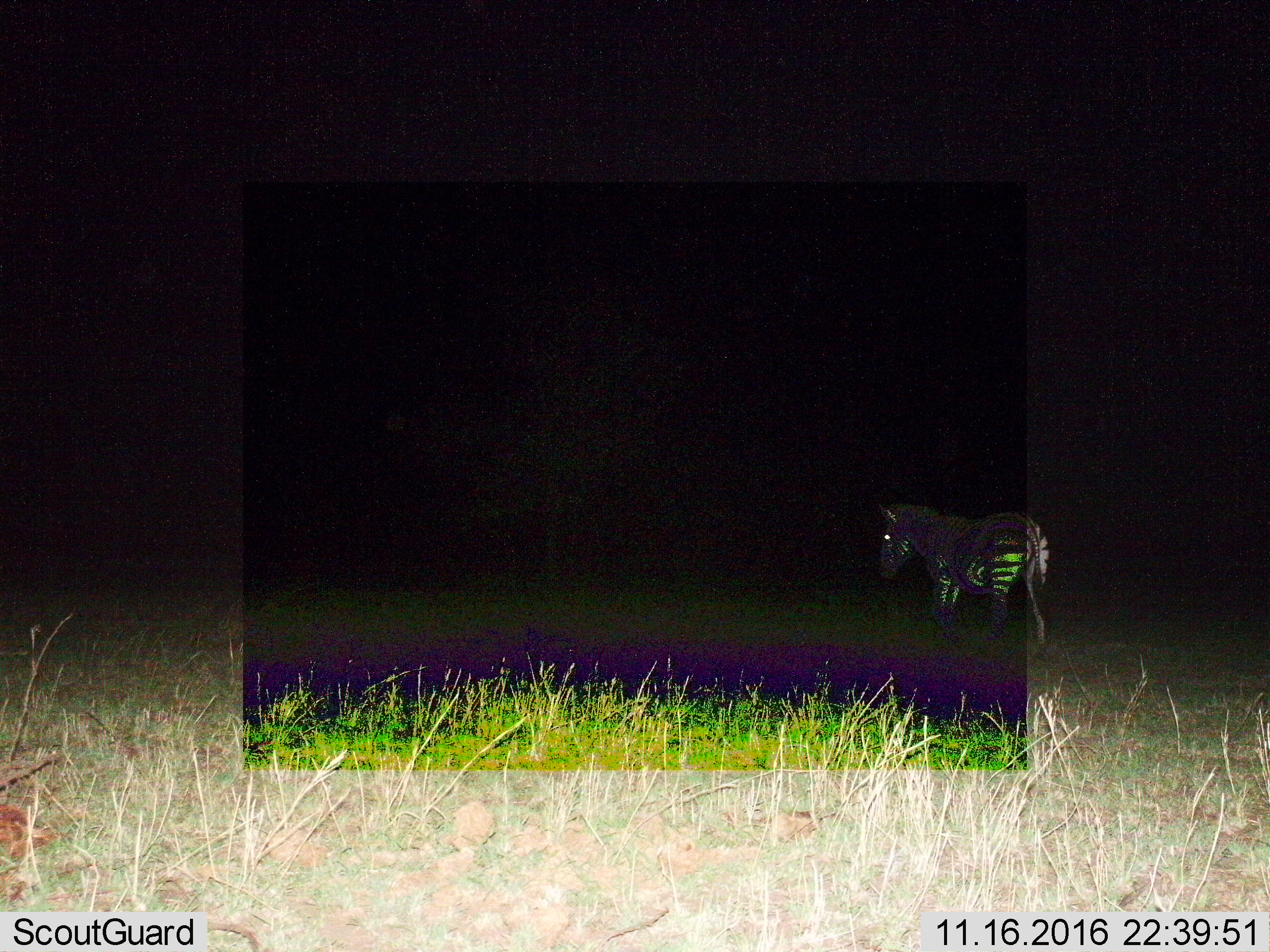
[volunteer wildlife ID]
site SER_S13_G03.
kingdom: Animalia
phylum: Chordata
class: Mammalia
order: Perissodactyla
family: Equidae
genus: Equus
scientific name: Equus quagga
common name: plains zebra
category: zebraplains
Zebraplains (plains zebra) (Equus quagga), count 1. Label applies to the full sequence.